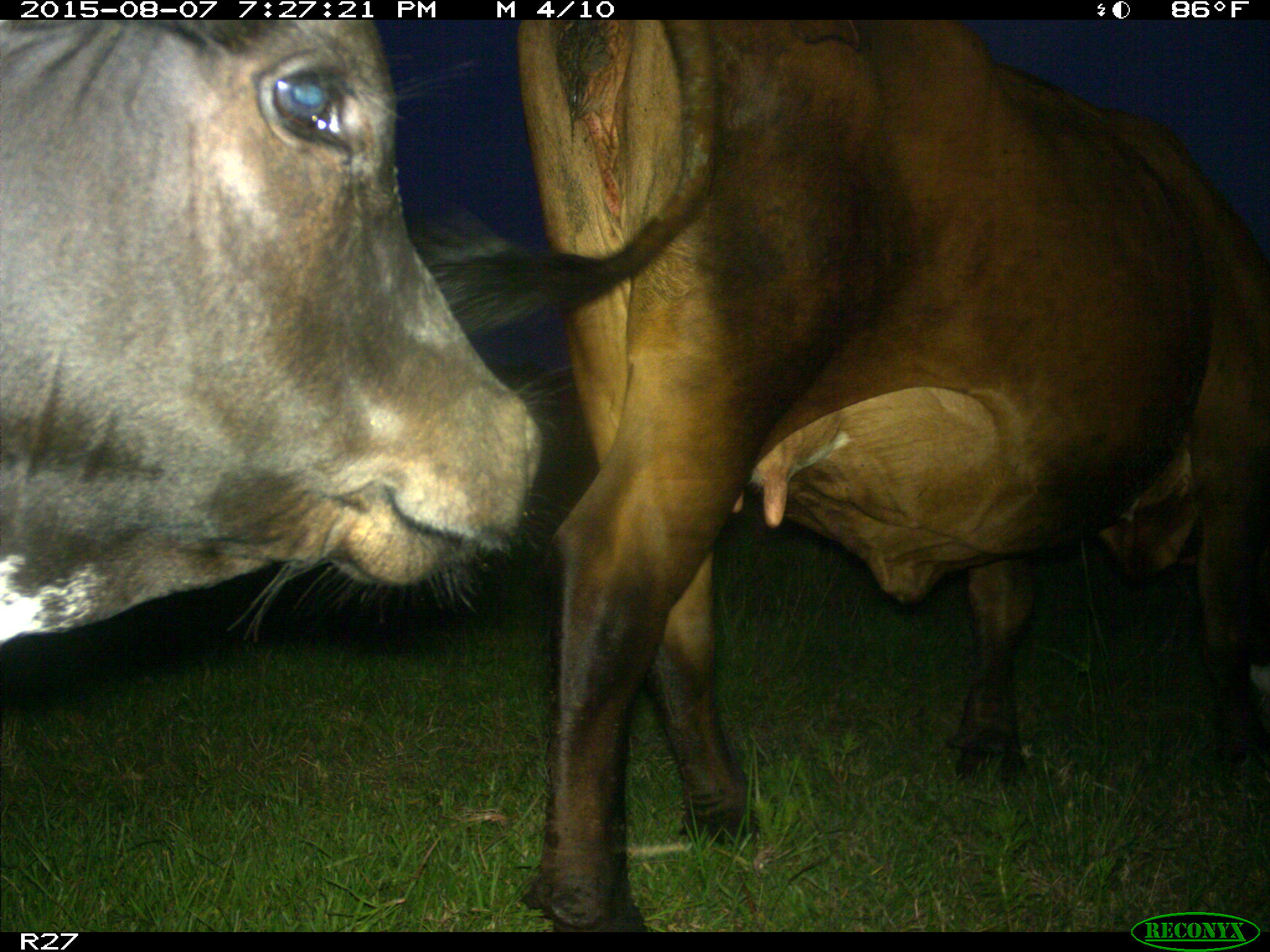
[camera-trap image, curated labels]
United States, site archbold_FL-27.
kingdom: Animalia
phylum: Chordata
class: Mammalia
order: Artiodactyla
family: Bovidae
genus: Bos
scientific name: Bos taurus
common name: domestic cow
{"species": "Bos taurus (domestic cow)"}